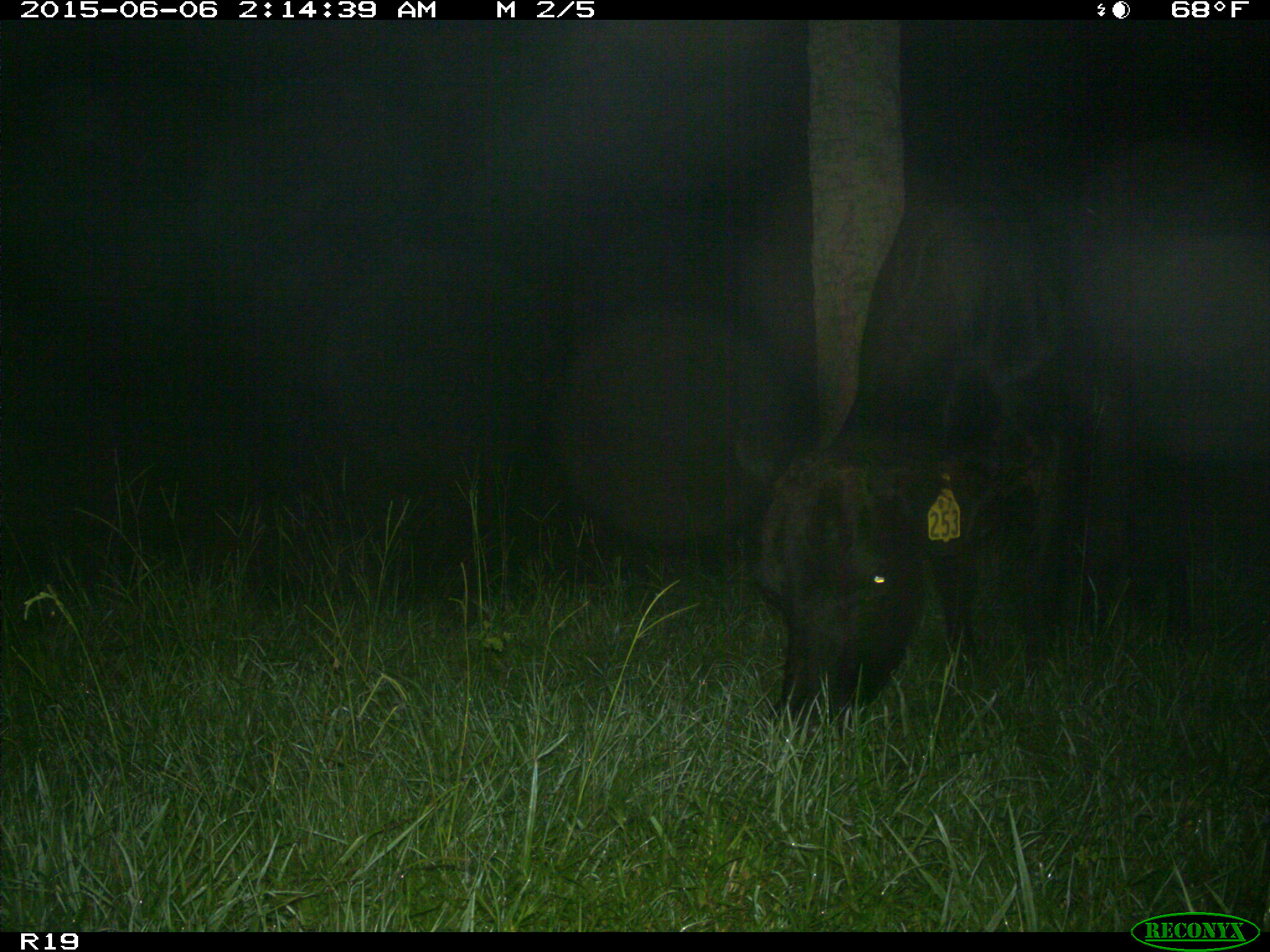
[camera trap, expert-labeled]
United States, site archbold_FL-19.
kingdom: Animalia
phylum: Chordata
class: Mammalia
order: Artiodactyla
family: Bovidae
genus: Bos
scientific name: Bos taurus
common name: domestic cow